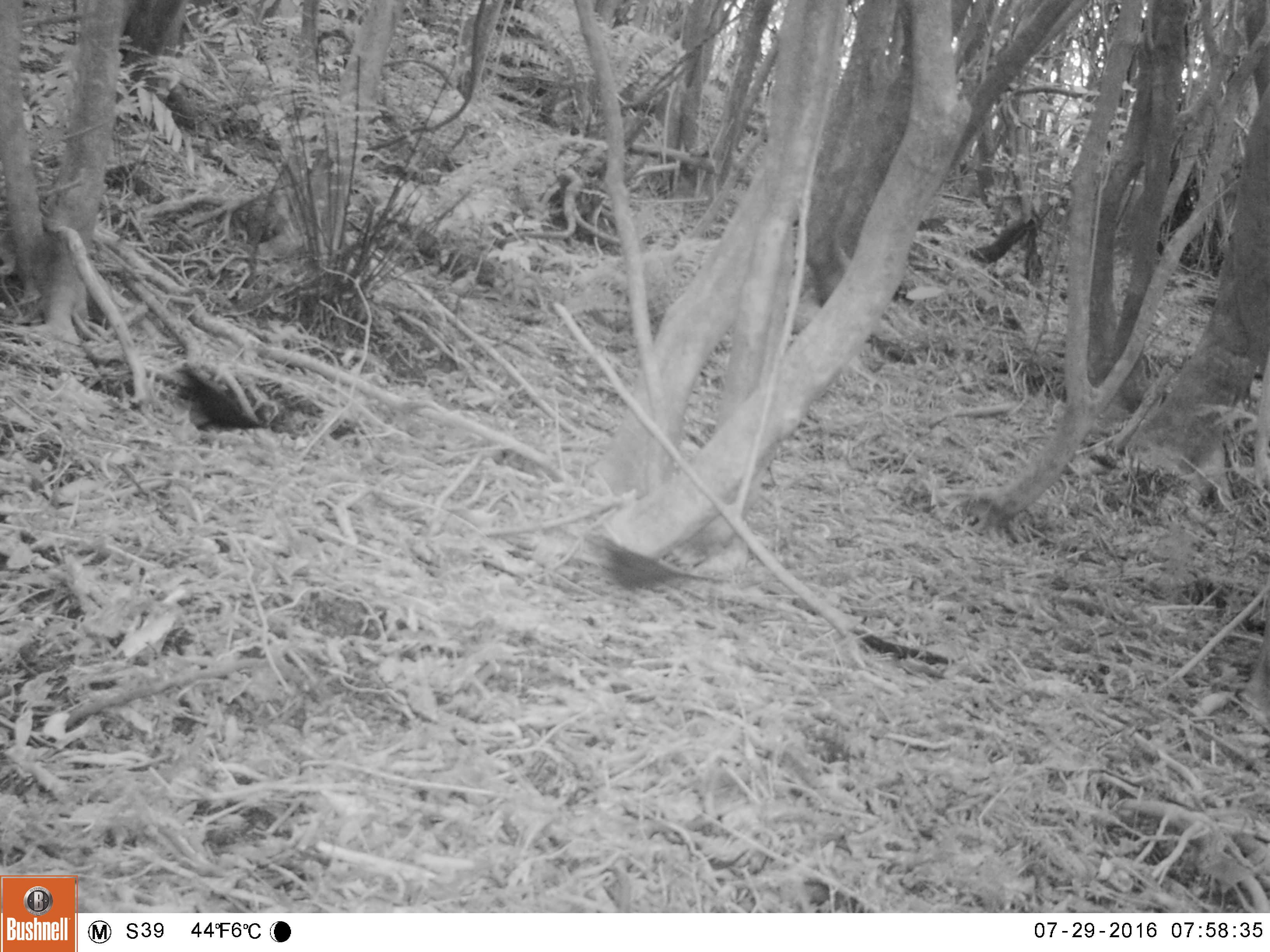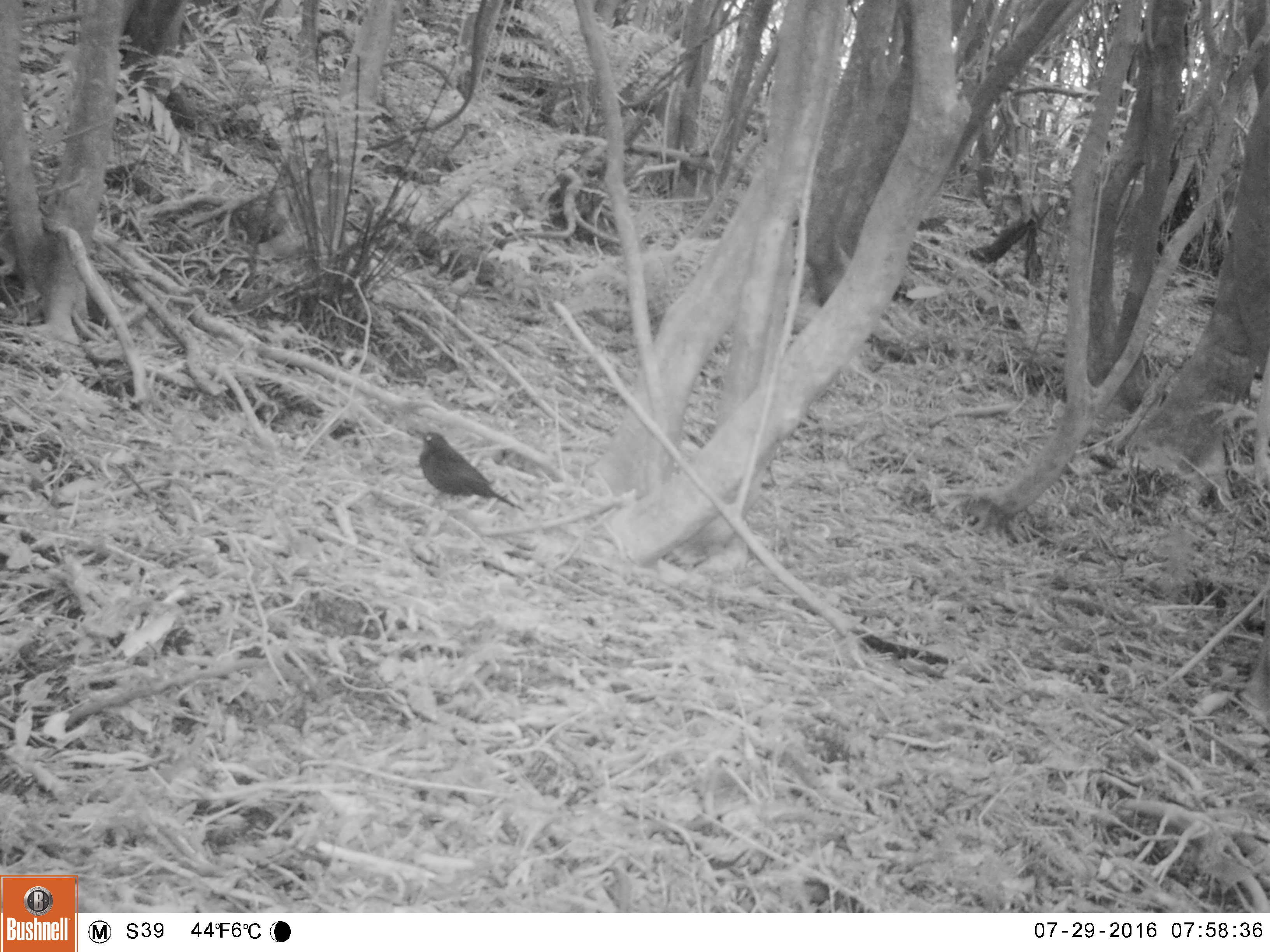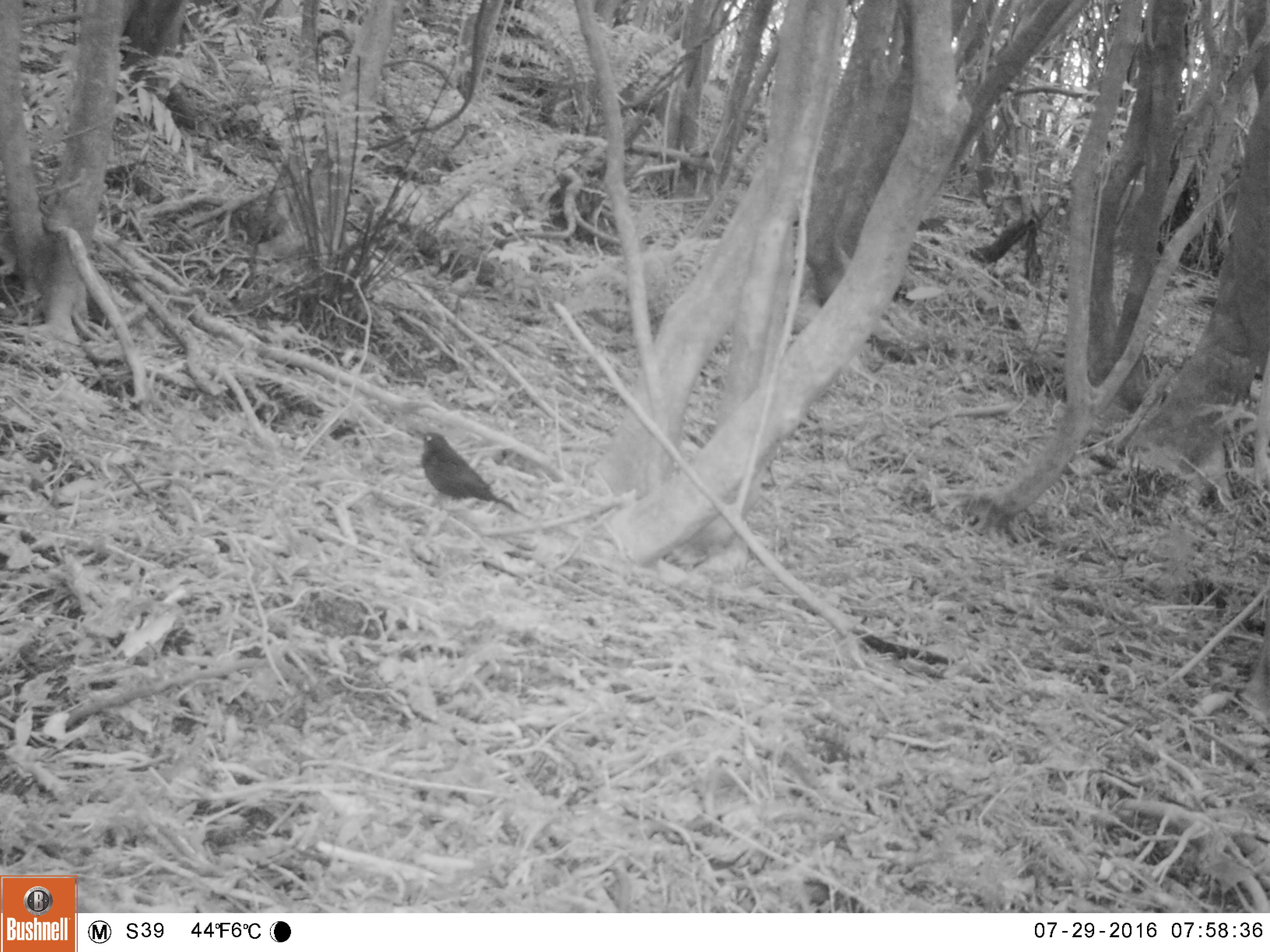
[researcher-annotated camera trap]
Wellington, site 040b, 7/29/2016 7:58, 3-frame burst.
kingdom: Animalia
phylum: Chordata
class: Aves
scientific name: Aves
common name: bird